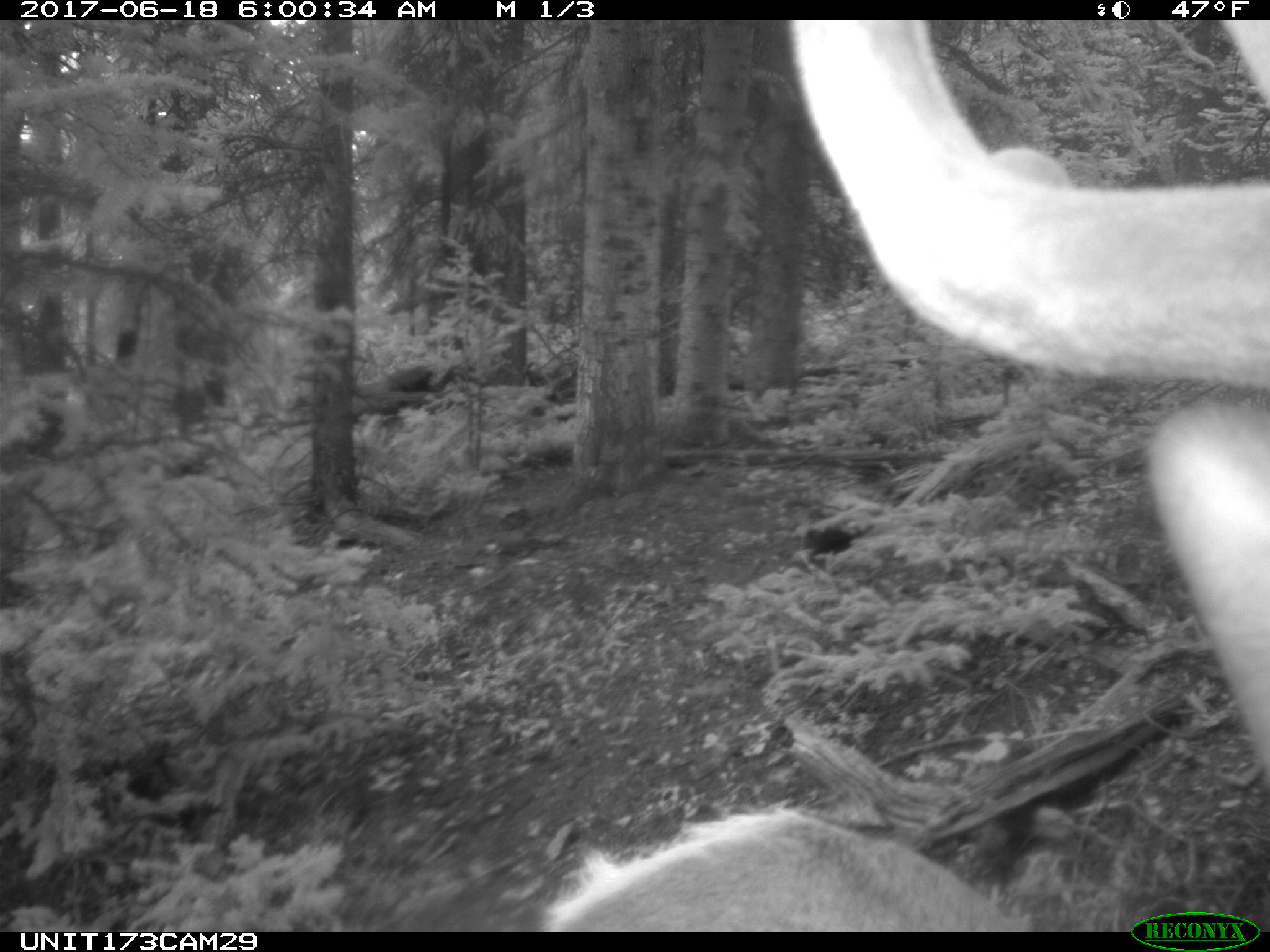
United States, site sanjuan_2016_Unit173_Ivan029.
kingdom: Animalia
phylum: Chordata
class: Mammalia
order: Artiodactyla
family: Cervidae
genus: Cervus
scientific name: Cervus elaphus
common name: red deer